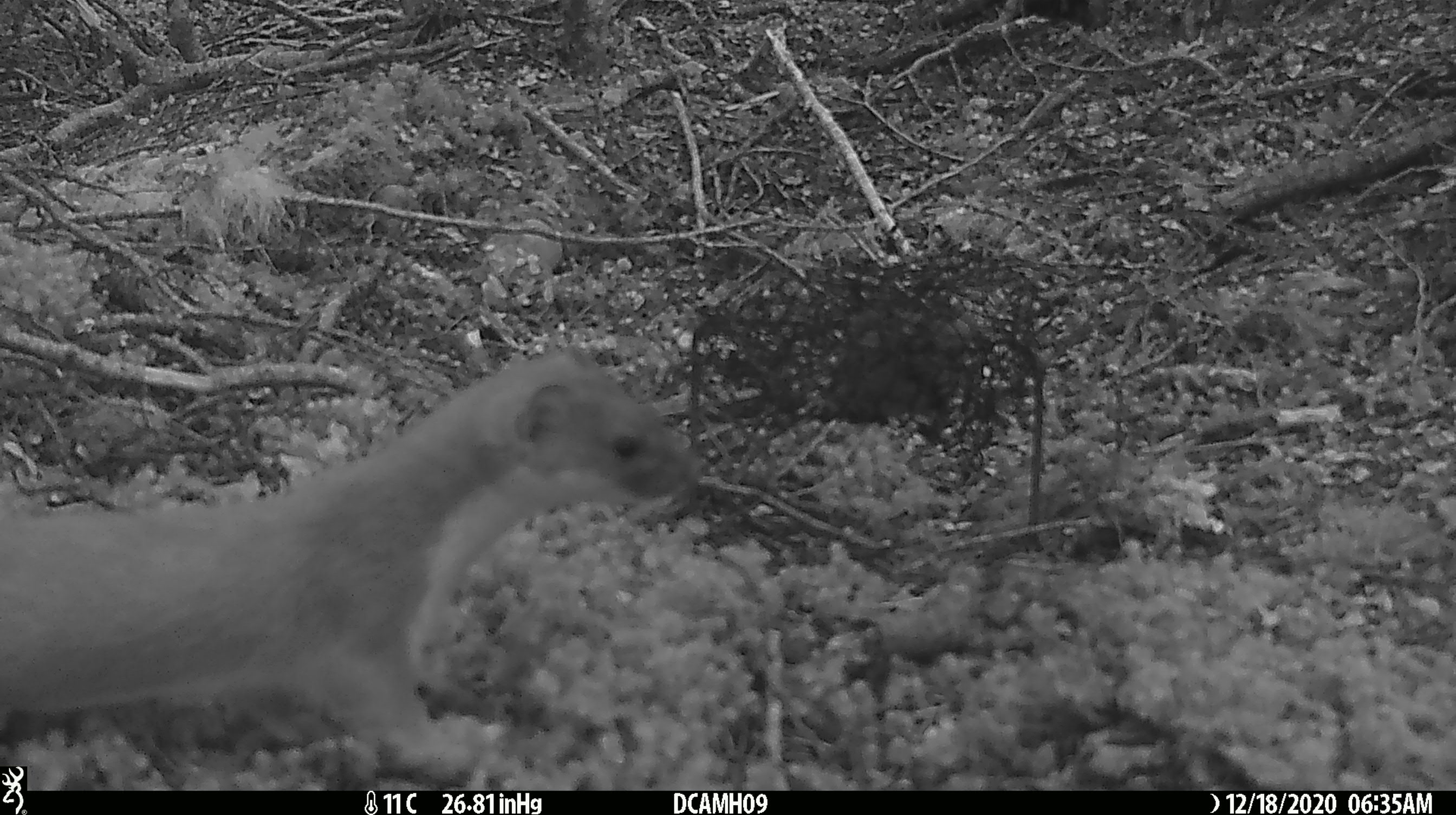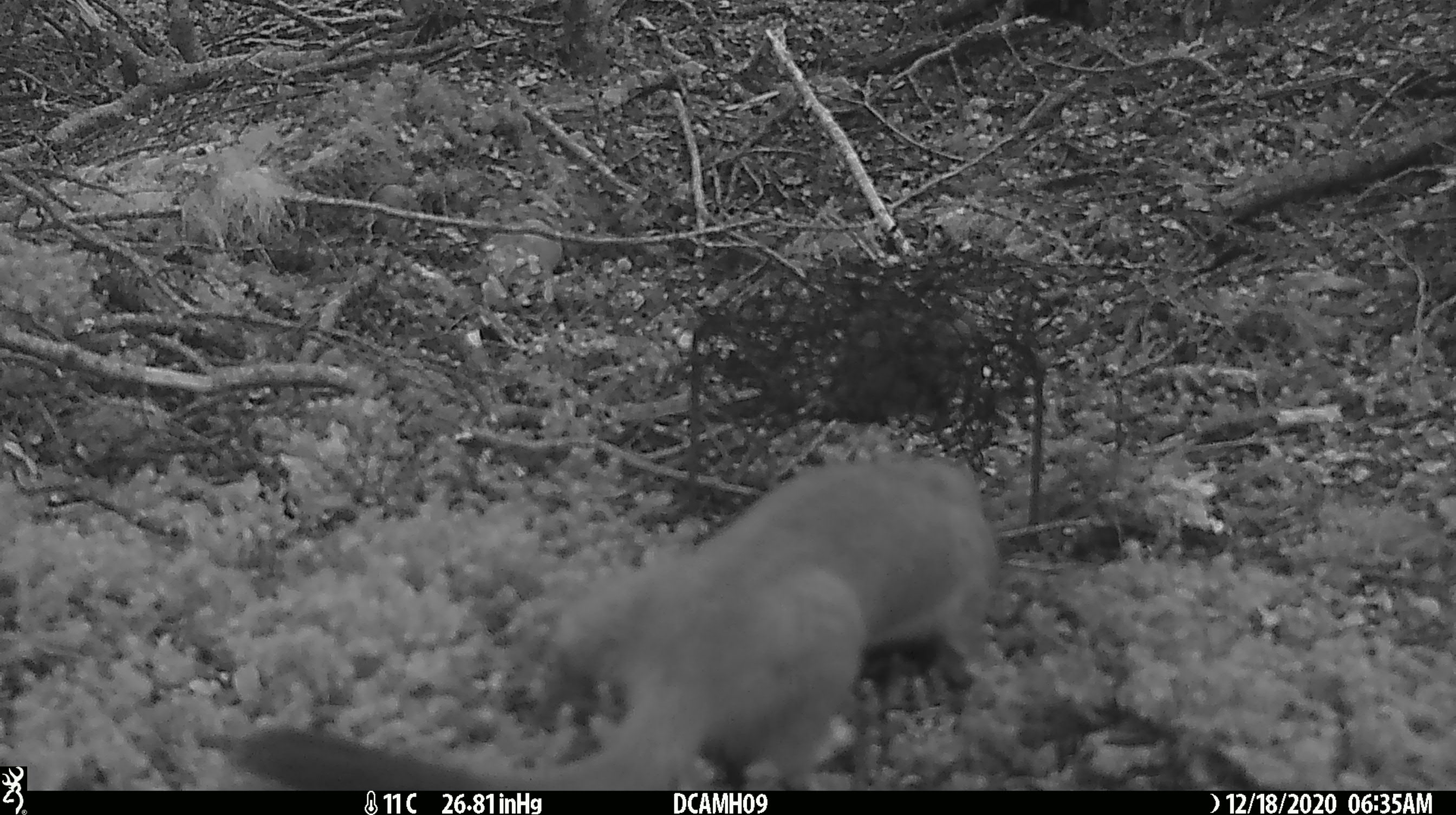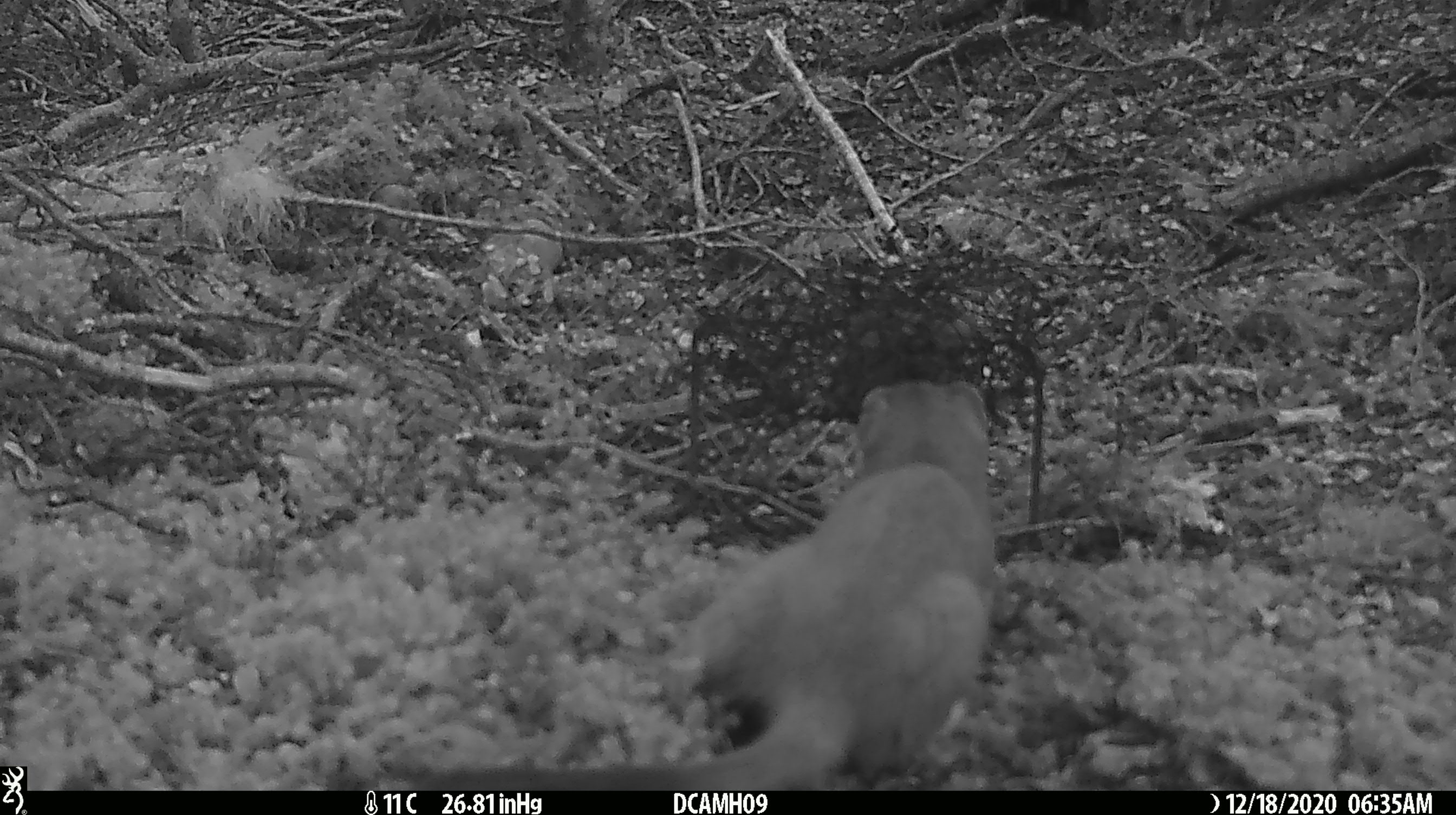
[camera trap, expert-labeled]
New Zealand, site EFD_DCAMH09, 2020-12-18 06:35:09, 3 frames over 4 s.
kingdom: Animalia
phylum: Chordata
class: Mammalia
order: Carnivora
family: Mustelidae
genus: Mustela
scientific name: Mustela erminea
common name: stoat